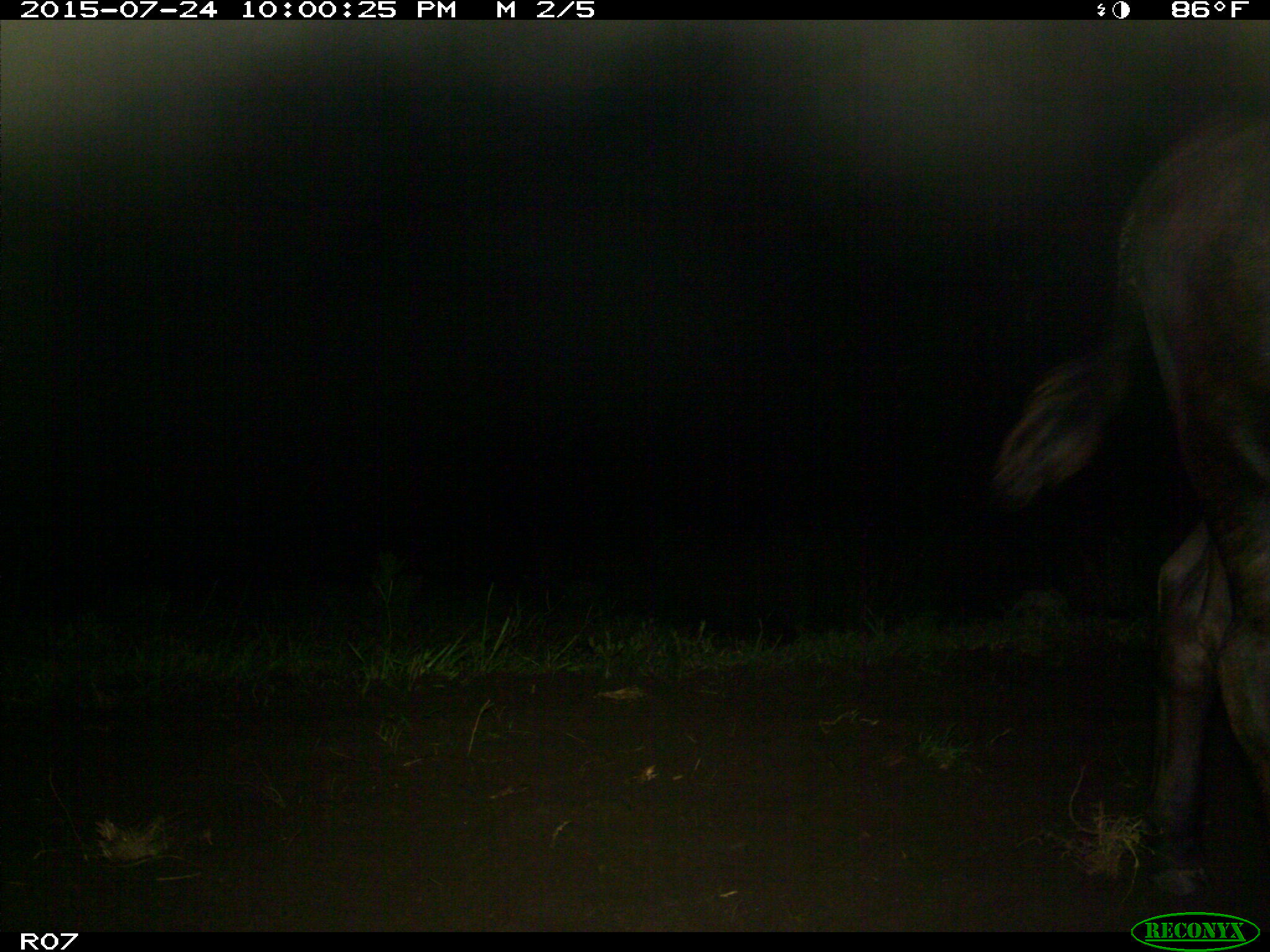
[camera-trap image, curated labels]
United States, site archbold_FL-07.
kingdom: Animalia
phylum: Chordata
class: Mammalia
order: Artiodactyla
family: Bovidae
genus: Bos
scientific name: Bos taurus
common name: domestic cow